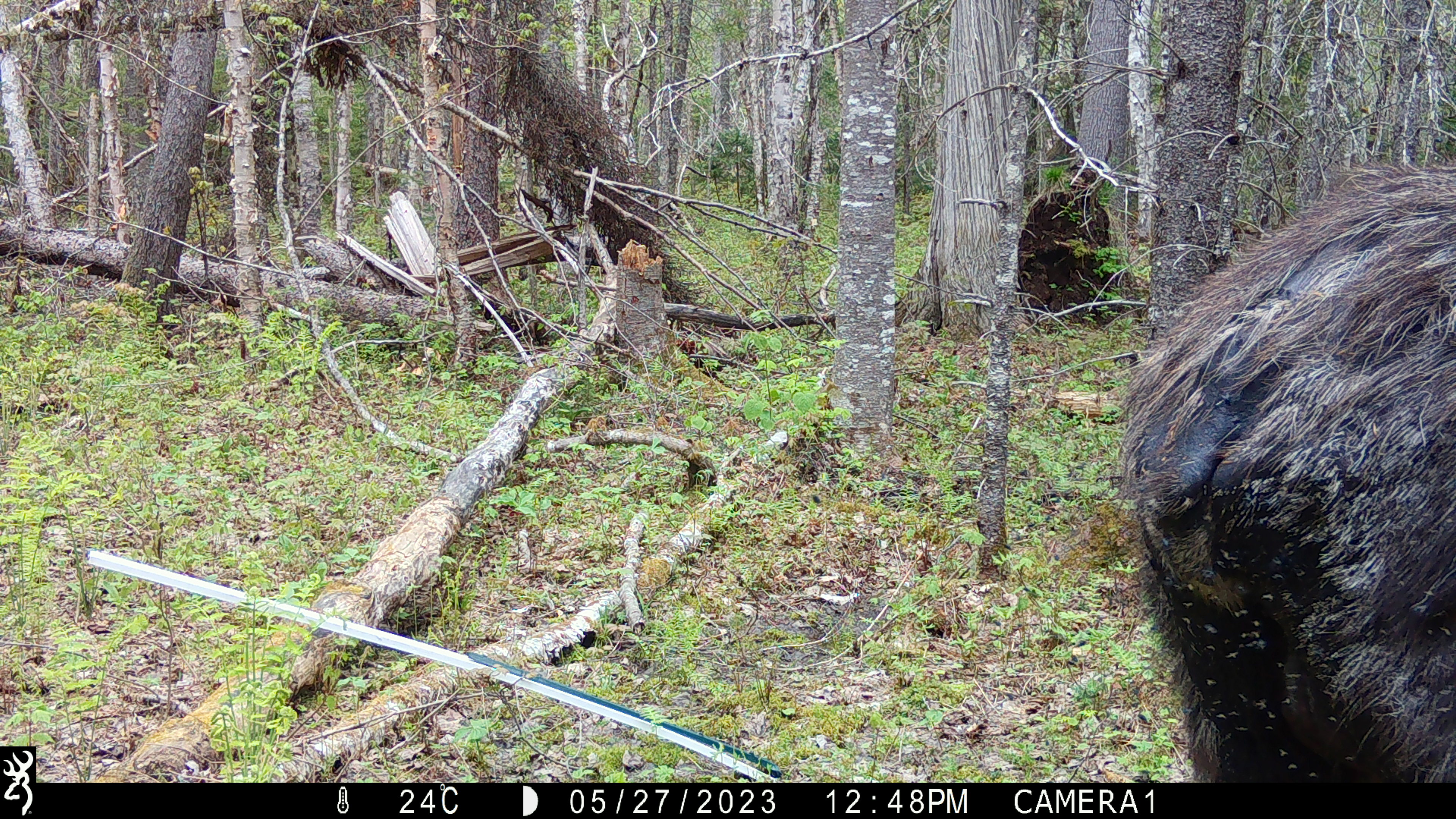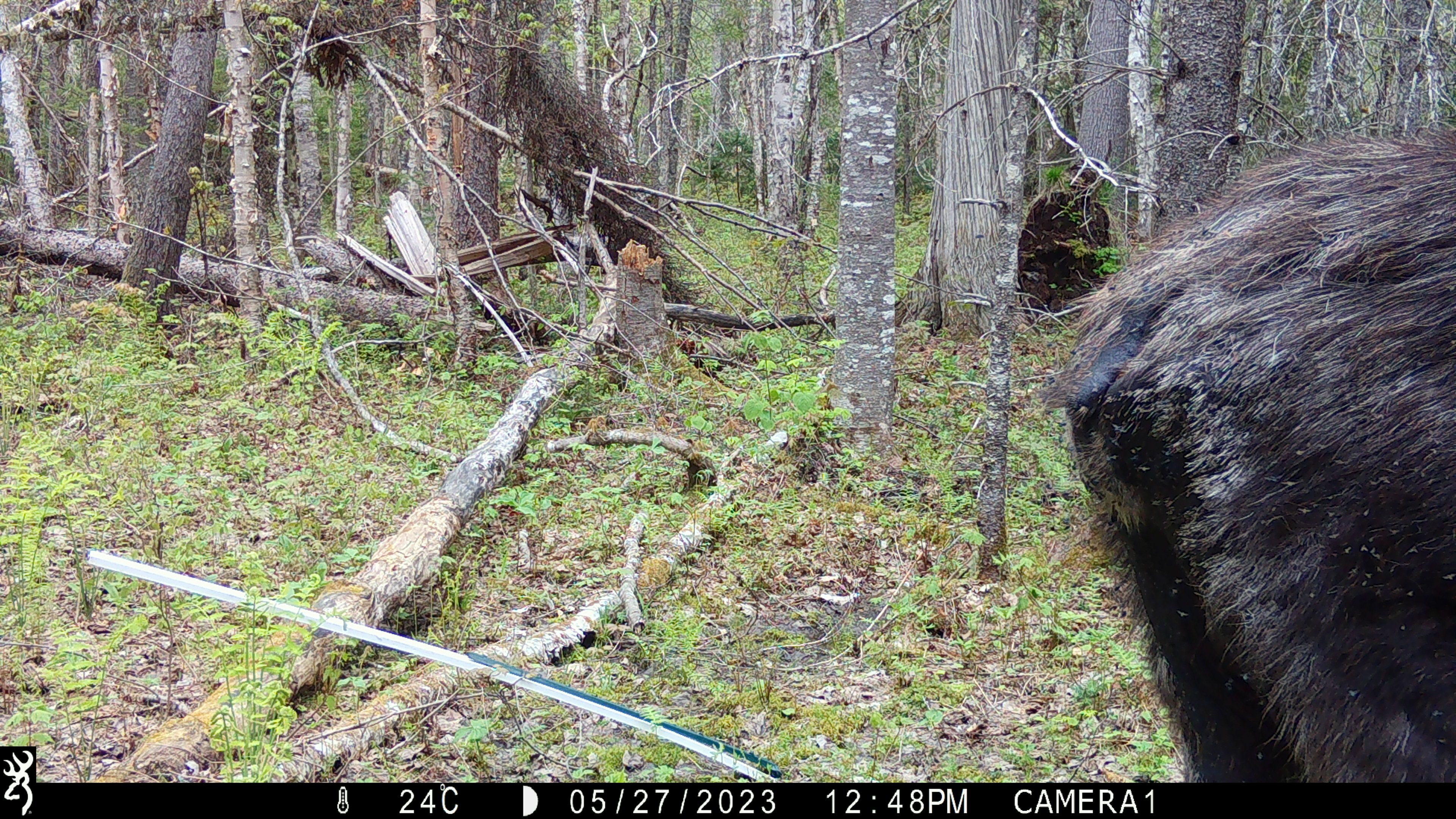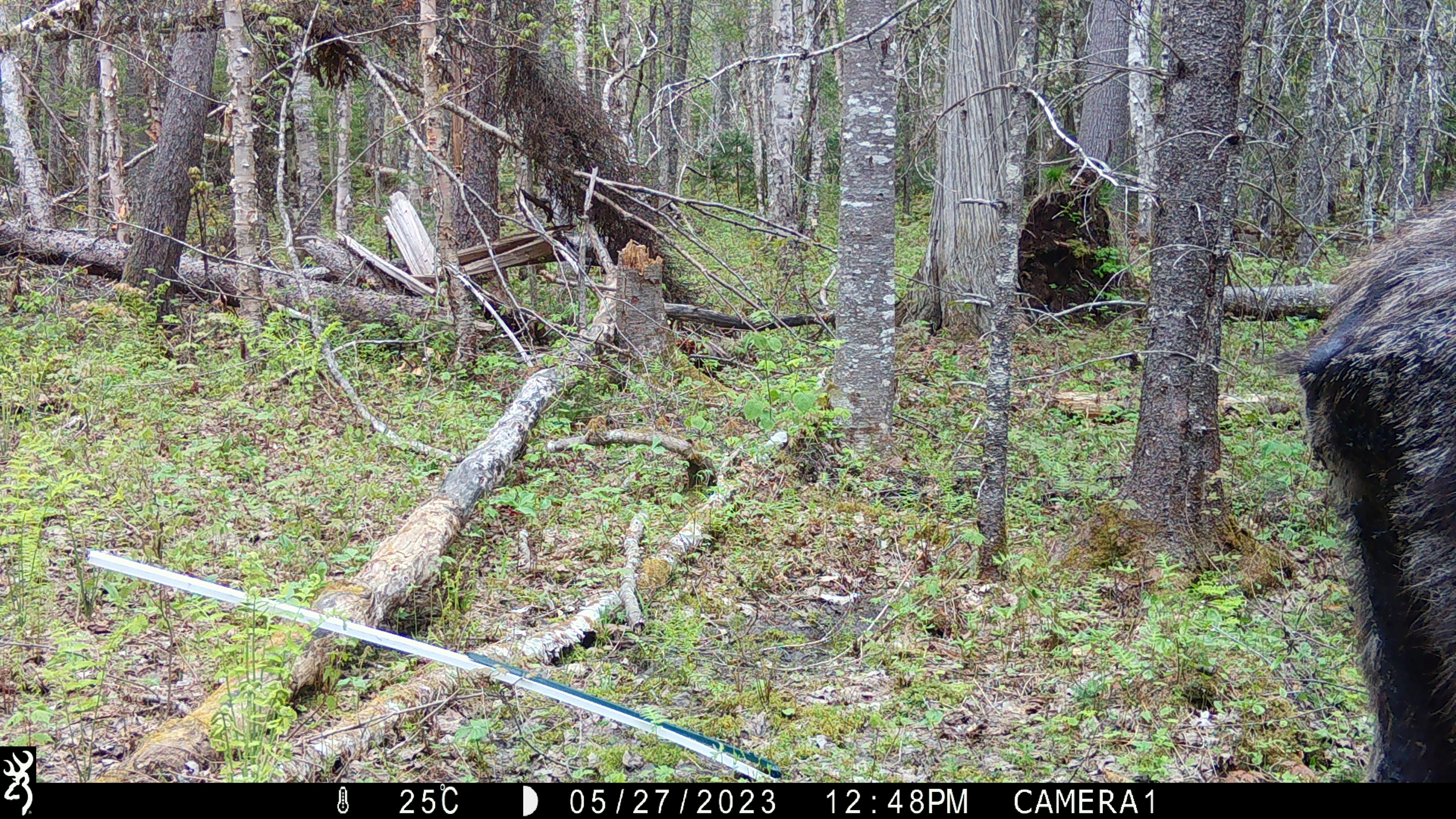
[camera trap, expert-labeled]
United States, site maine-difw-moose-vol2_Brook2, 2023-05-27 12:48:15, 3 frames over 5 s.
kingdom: Animalia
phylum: Chordata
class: Mammalia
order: Artiodactyla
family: Cervidae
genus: Alces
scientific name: Alces alces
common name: moose